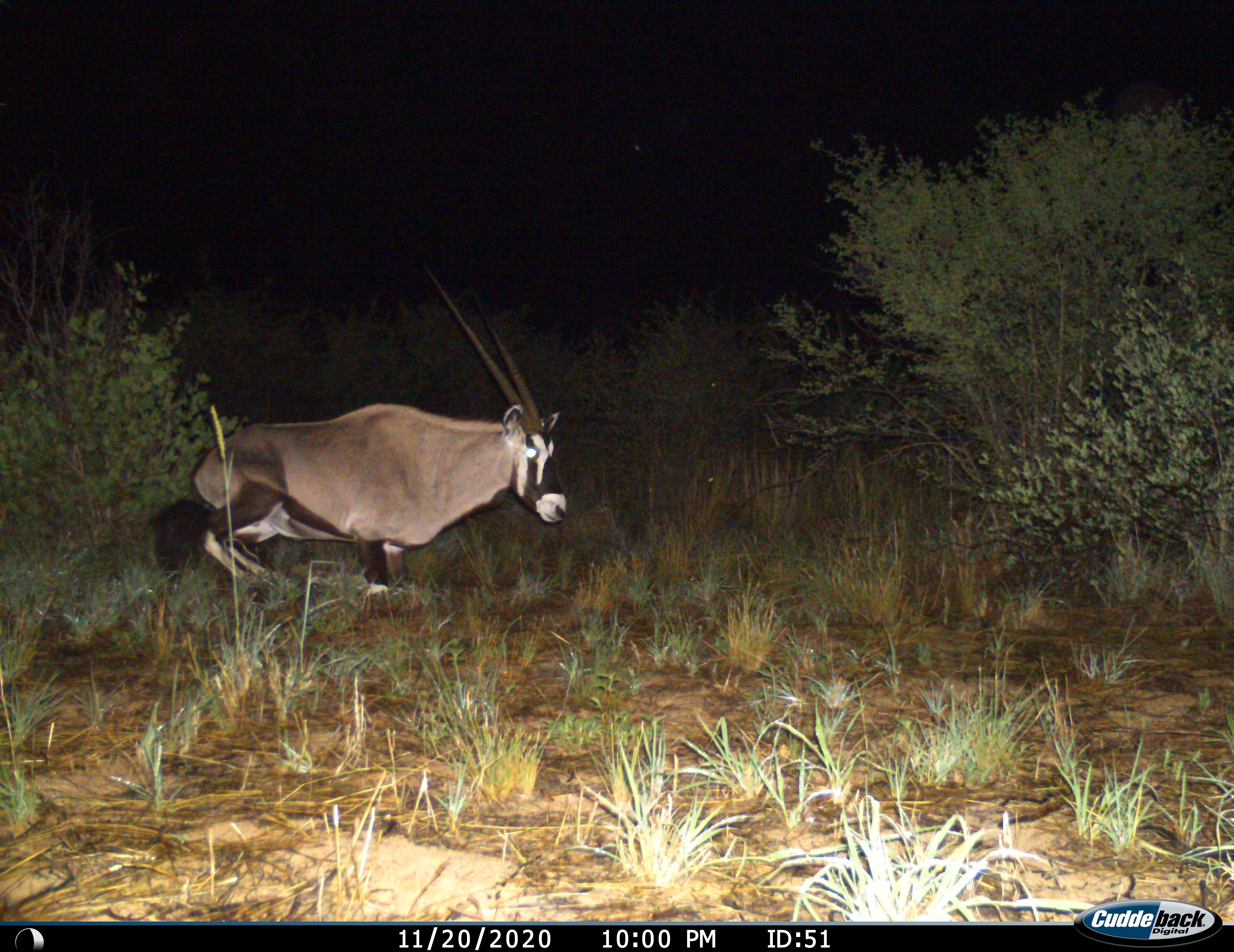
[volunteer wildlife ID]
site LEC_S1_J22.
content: unidentified animal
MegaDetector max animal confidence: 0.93